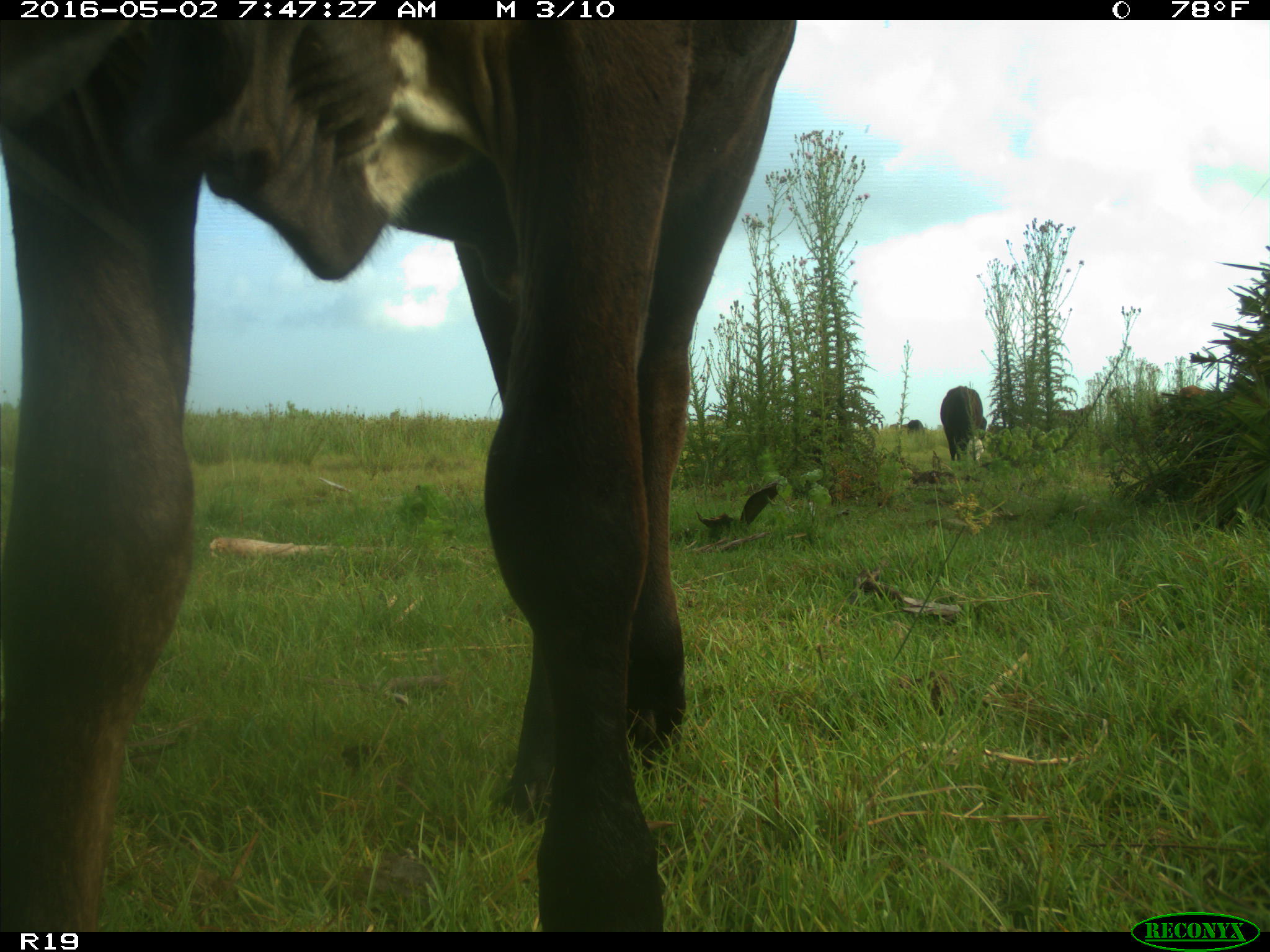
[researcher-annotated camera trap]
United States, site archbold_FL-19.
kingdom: Animalia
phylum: Chordata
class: Mammalia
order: Artiodactyla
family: Bovidae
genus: Bos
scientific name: Bos taurus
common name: domestic cow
Bos taurus (domestic cow).